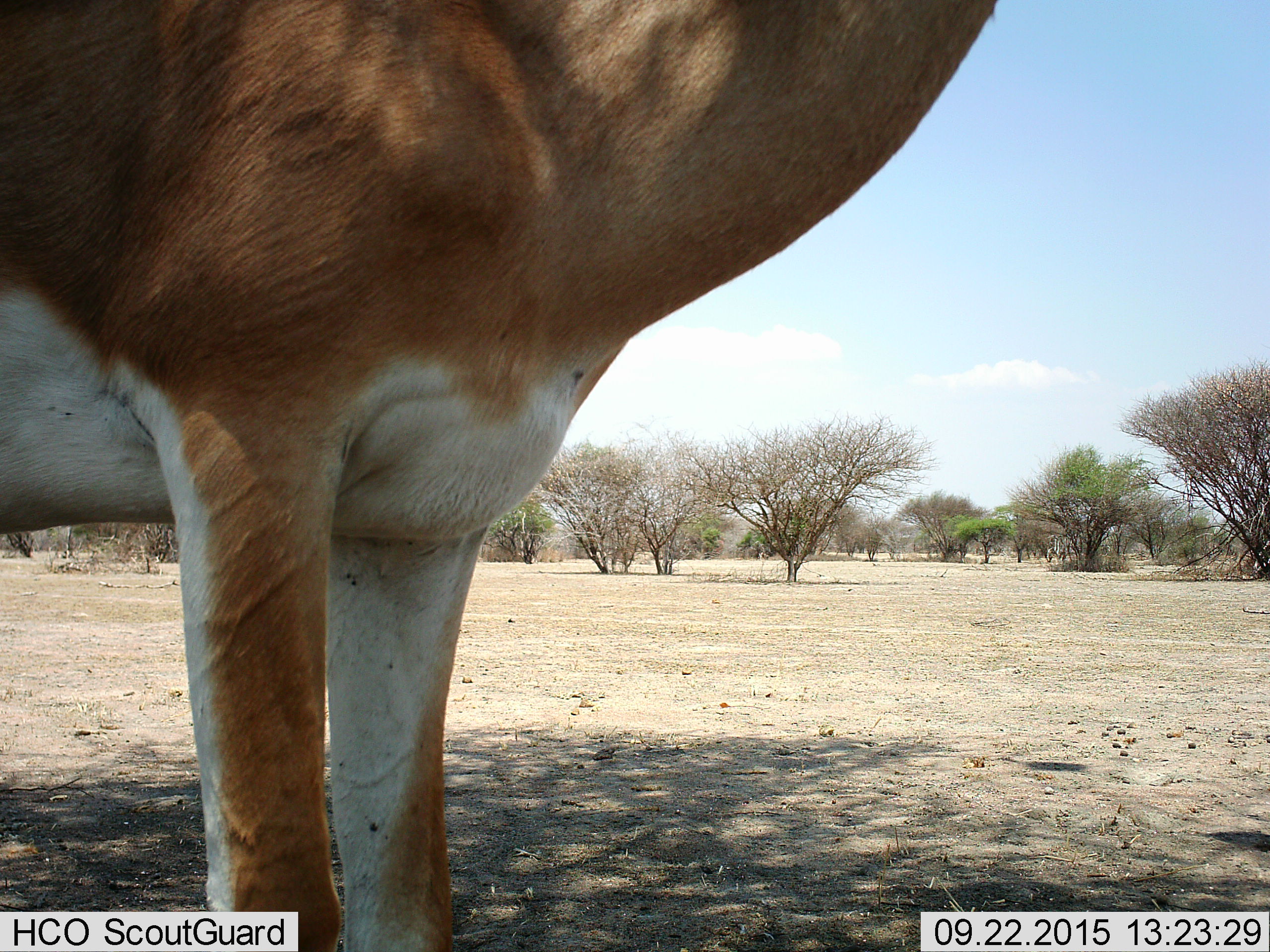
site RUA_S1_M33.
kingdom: Animalia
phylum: Chordata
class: Mammalia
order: Artiodactyla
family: Bovidae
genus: Aepyceros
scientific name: Aepyceros melampus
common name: impala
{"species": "impala (Aepyceros melampus)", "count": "1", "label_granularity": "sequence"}